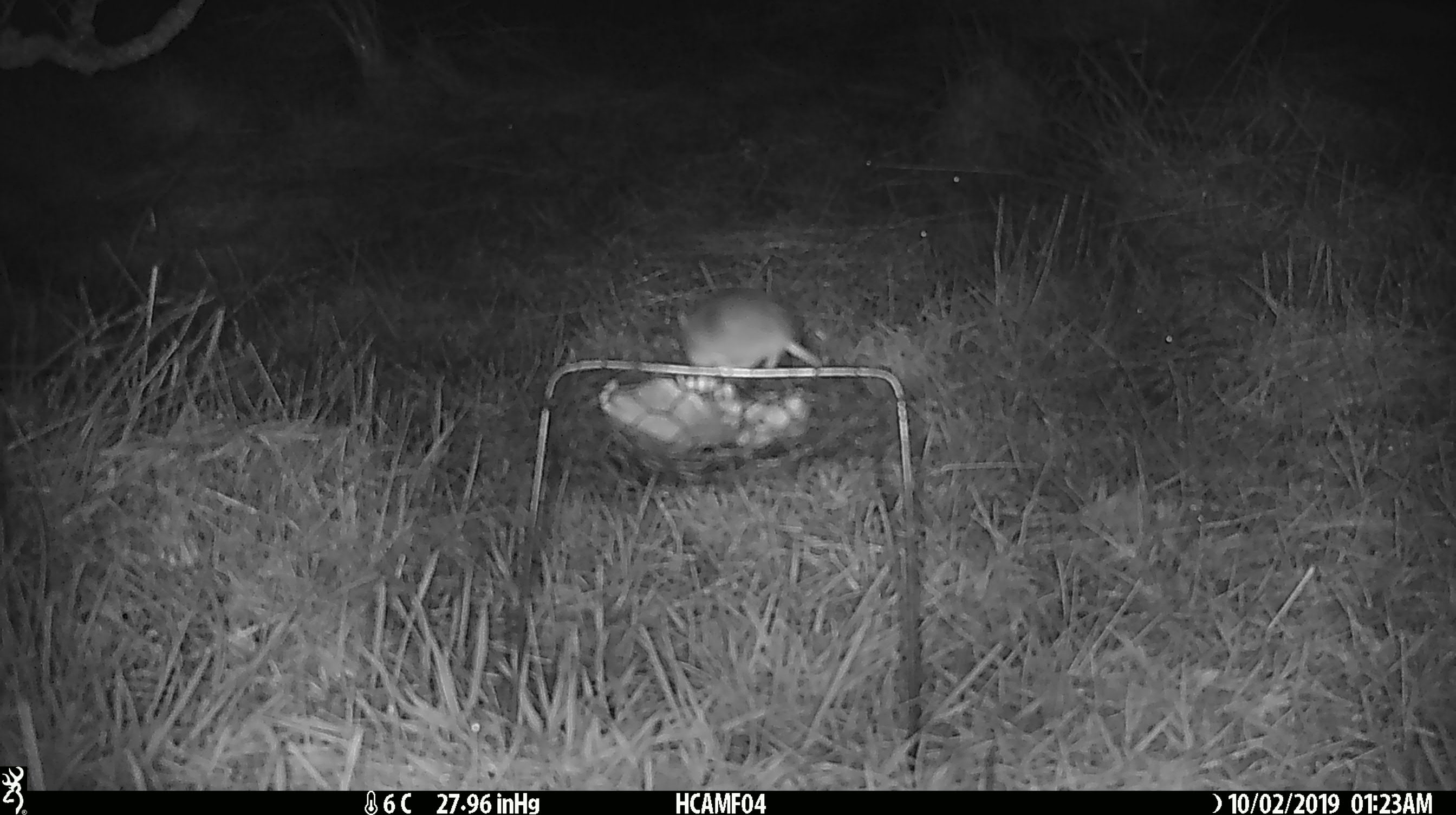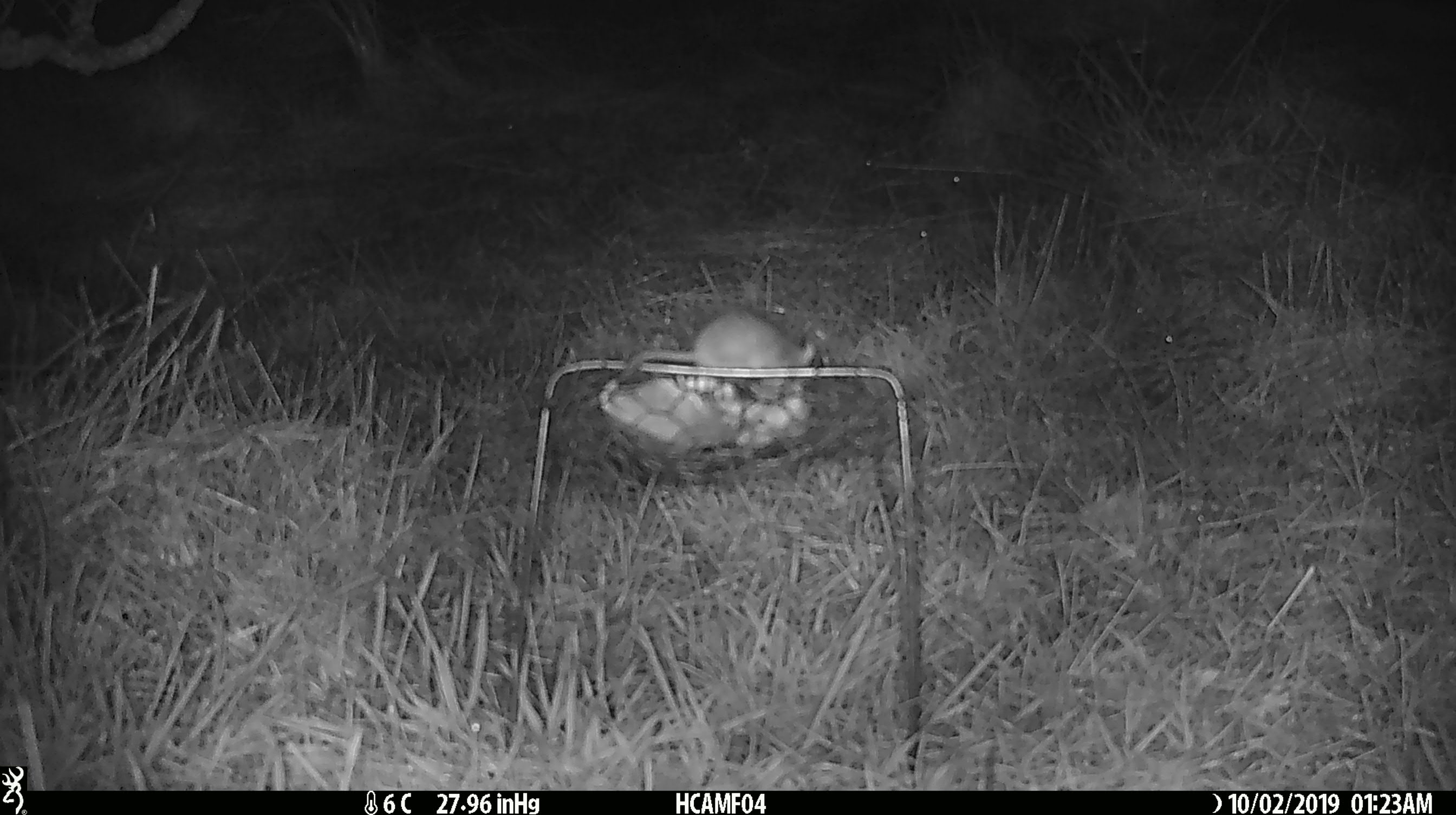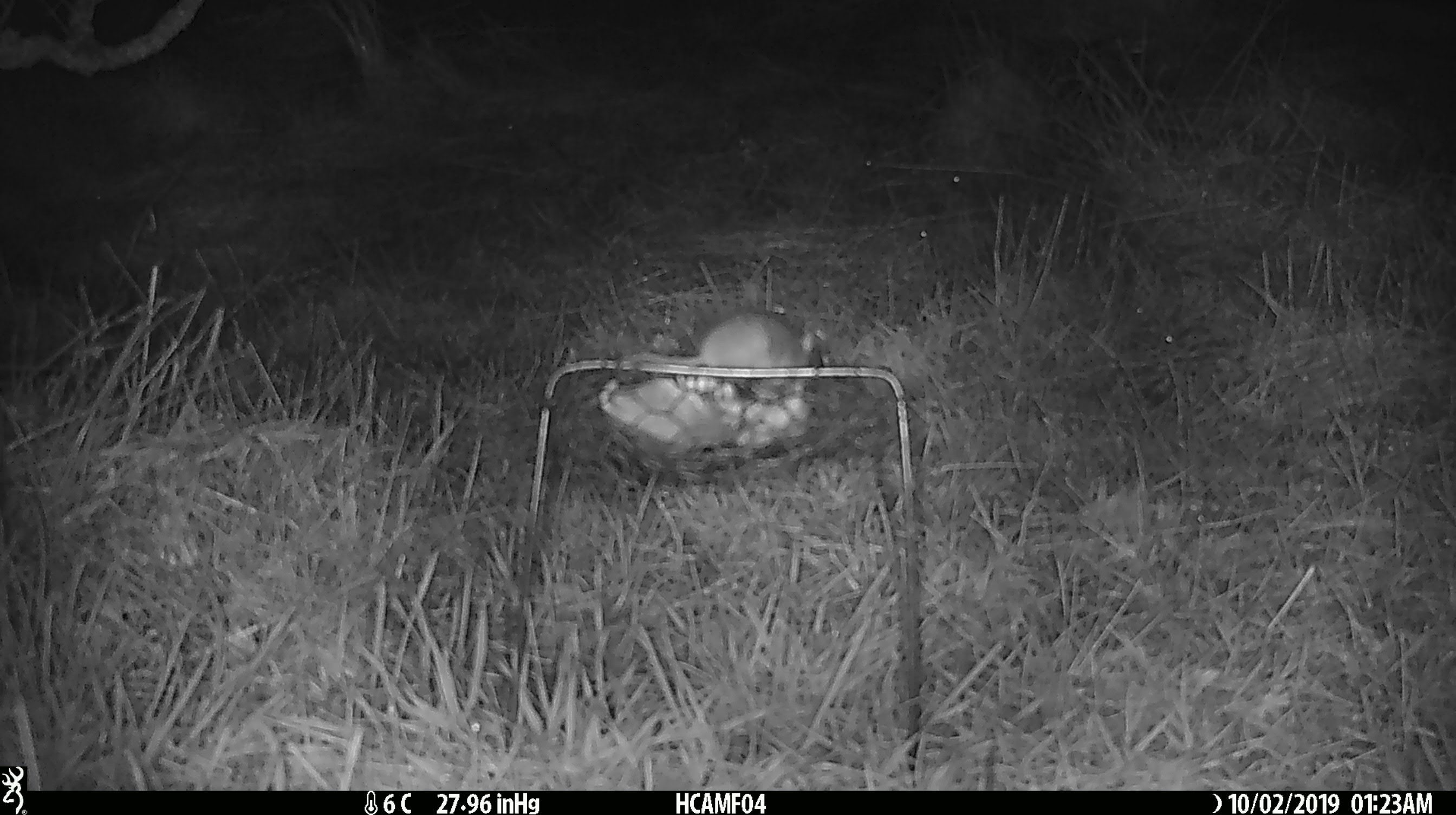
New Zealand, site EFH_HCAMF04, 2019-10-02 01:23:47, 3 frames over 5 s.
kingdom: Animalia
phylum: Chordata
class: Mammalia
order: Rodentia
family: Muridae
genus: Mus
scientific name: Mus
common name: mouse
Mouse (Mus).